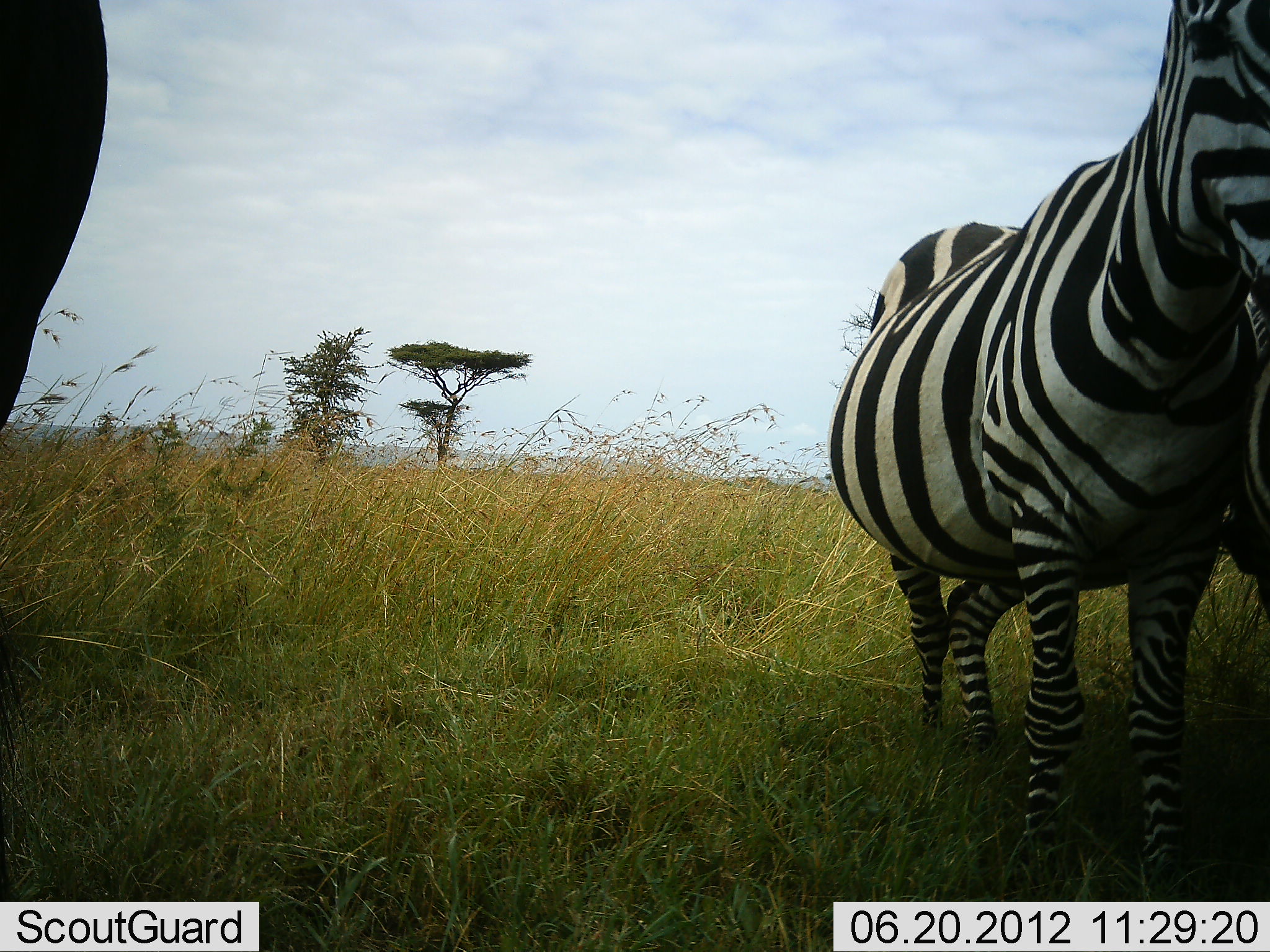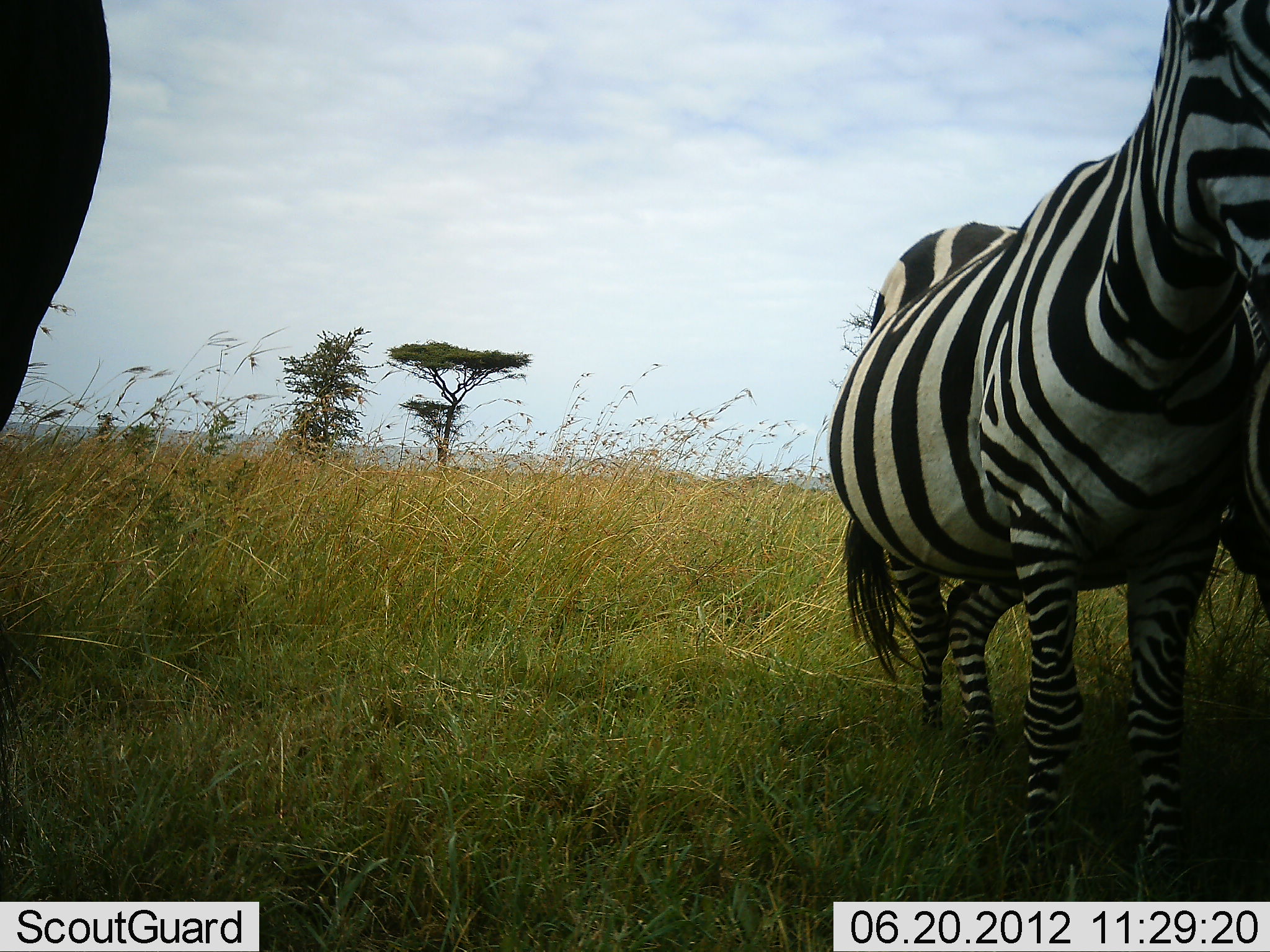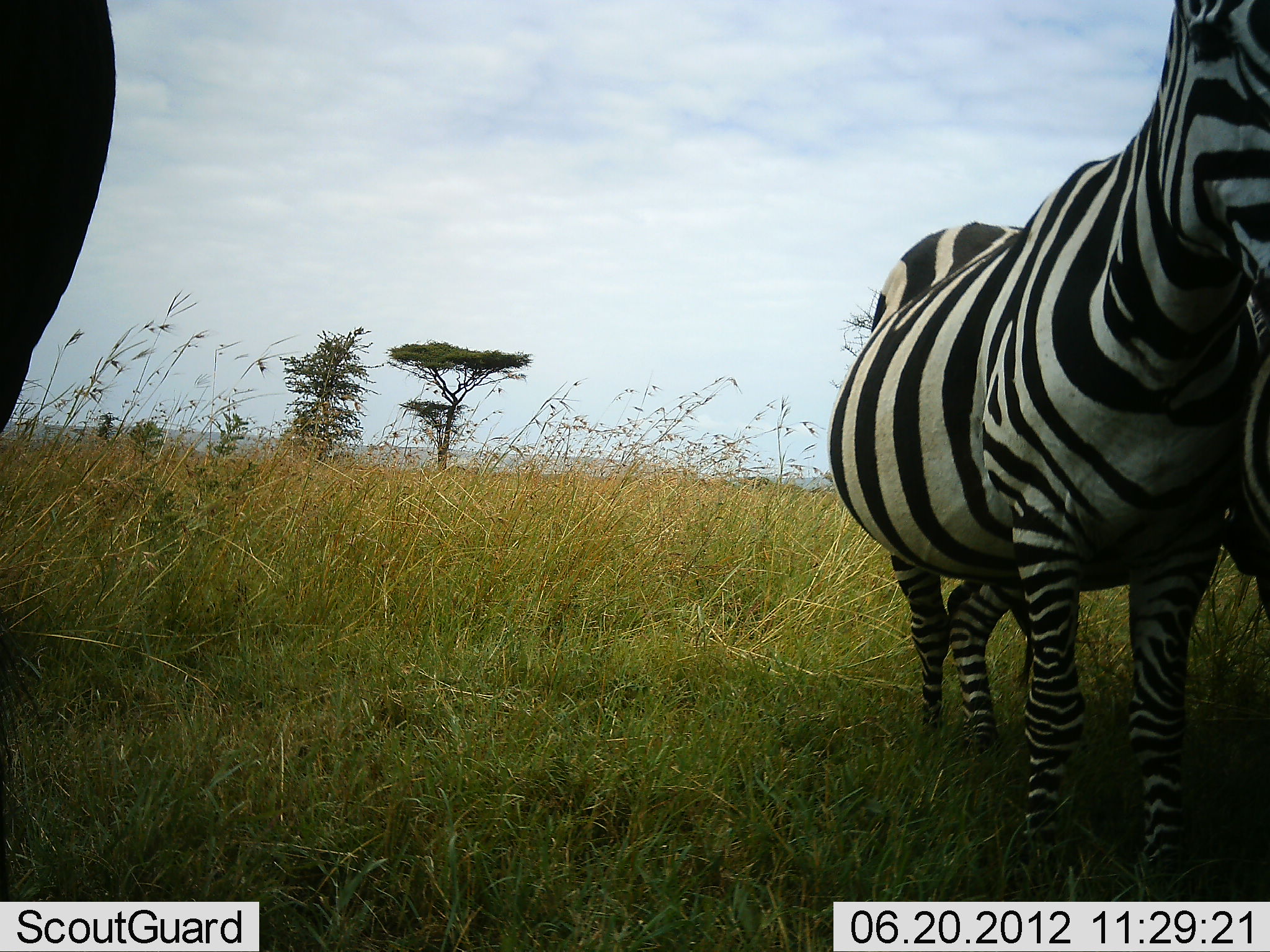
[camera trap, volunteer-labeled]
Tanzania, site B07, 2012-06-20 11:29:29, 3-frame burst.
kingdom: Animalia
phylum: Chordata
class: Mammalia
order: Perissodactyla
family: Equidae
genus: Equus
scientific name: Equus quagga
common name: plains zebra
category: zebra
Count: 3.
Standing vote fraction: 100%.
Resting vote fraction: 0%.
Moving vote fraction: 0%.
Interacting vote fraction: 9%.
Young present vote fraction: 0%.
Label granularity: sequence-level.